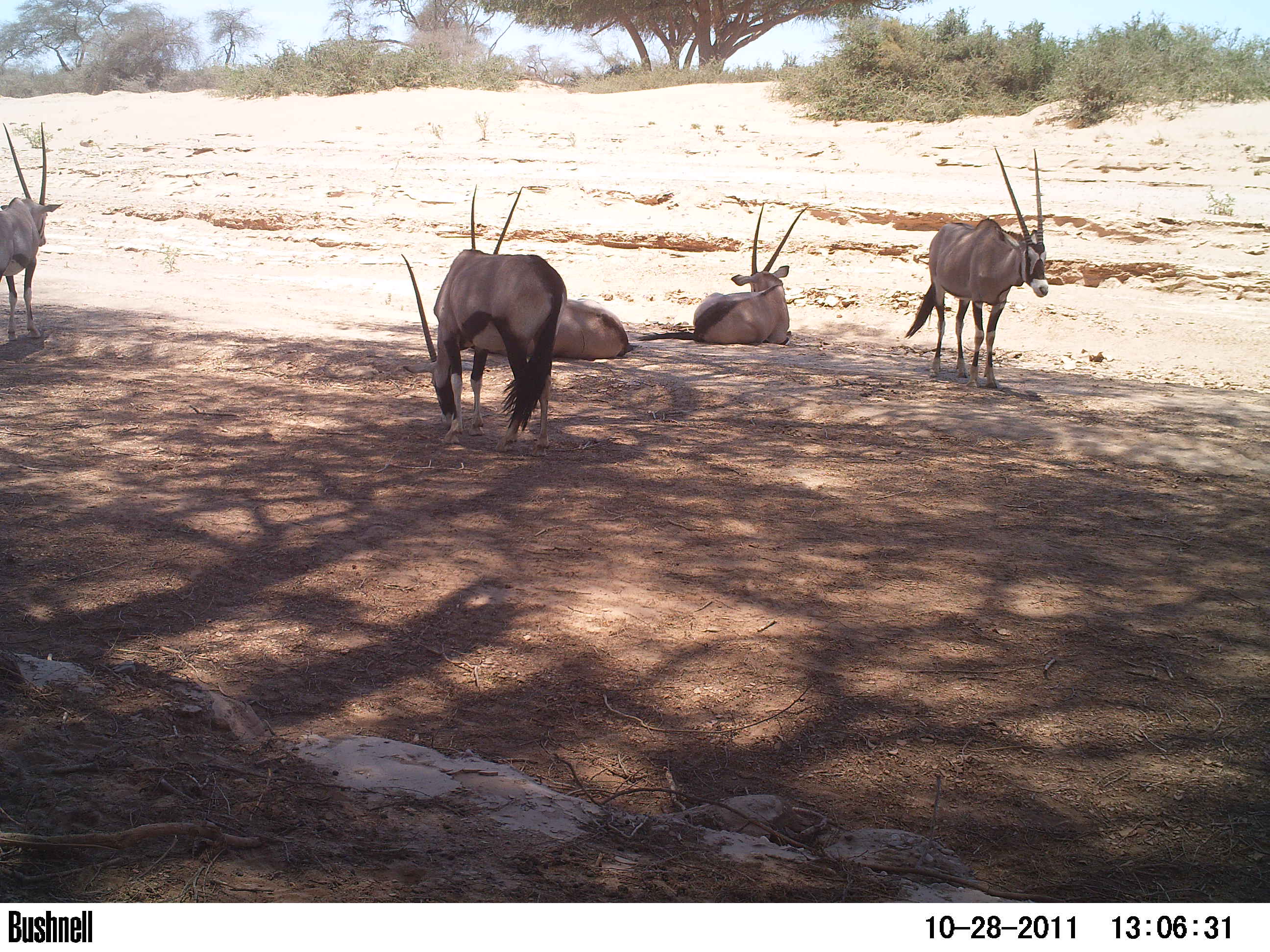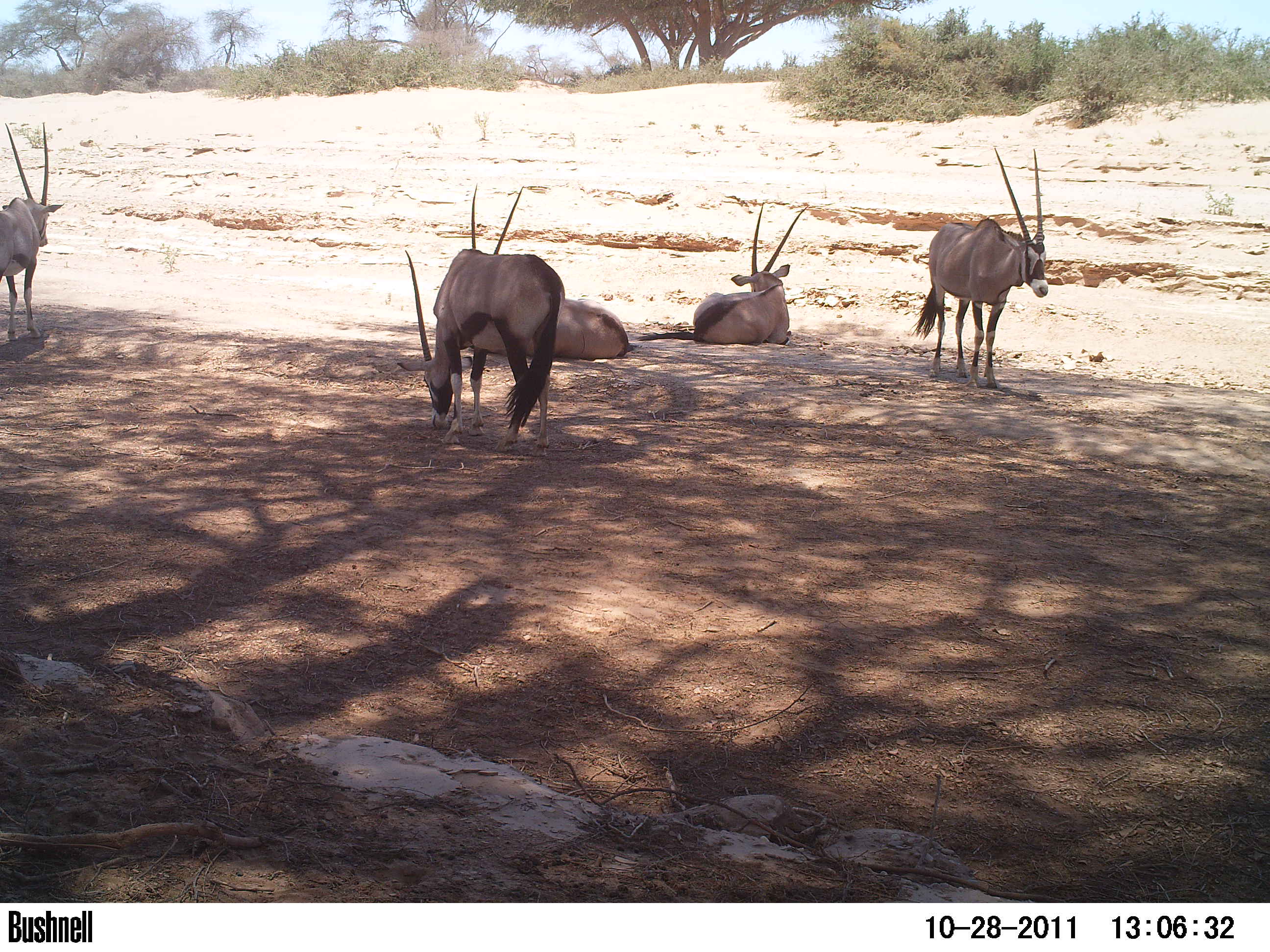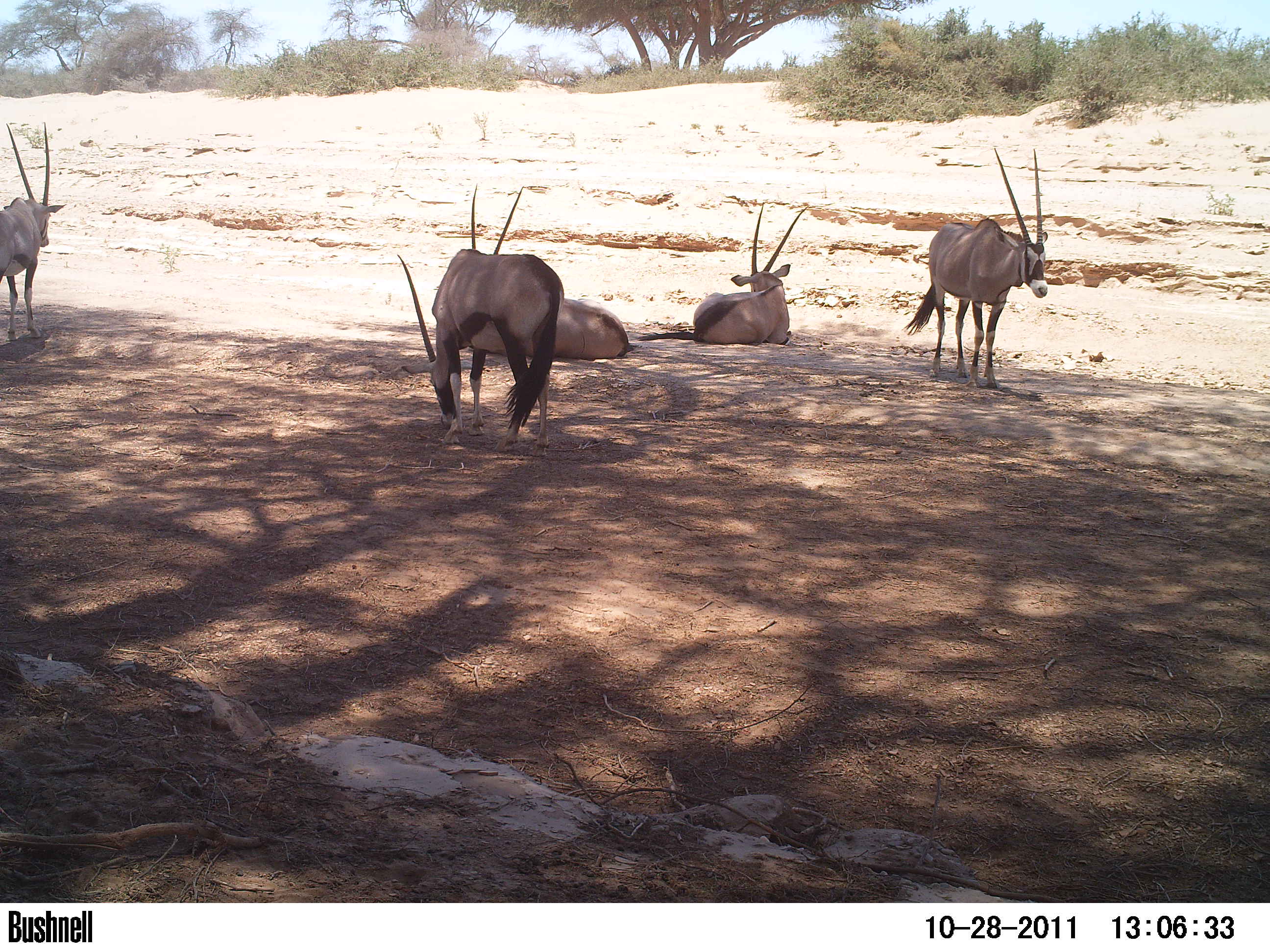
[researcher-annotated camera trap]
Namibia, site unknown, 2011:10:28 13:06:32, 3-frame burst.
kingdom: Animalia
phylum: Chordata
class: Mammalia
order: Artiodactyla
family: Bovidae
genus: Oryx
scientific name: Oryx gazella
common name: gemsbok